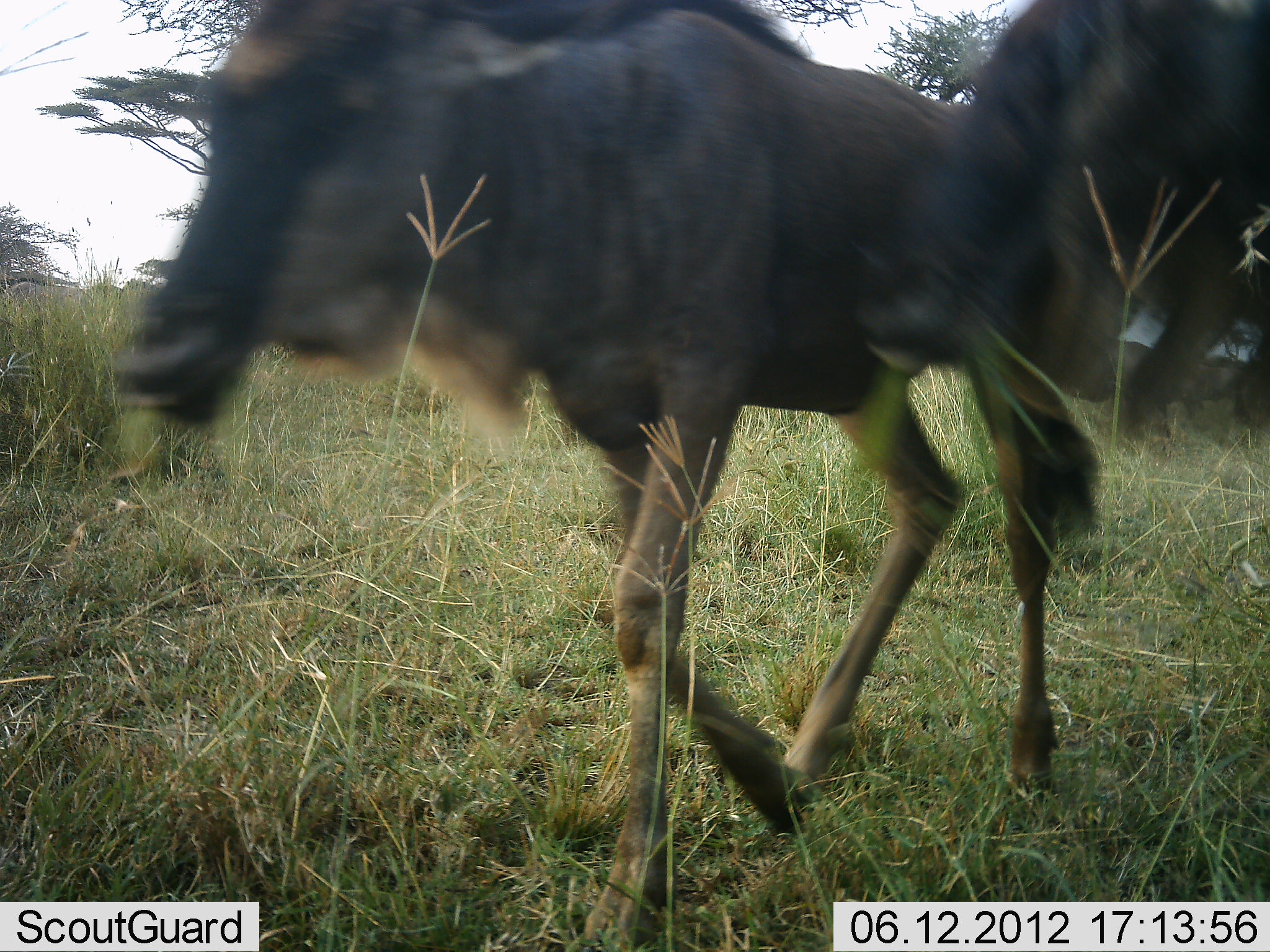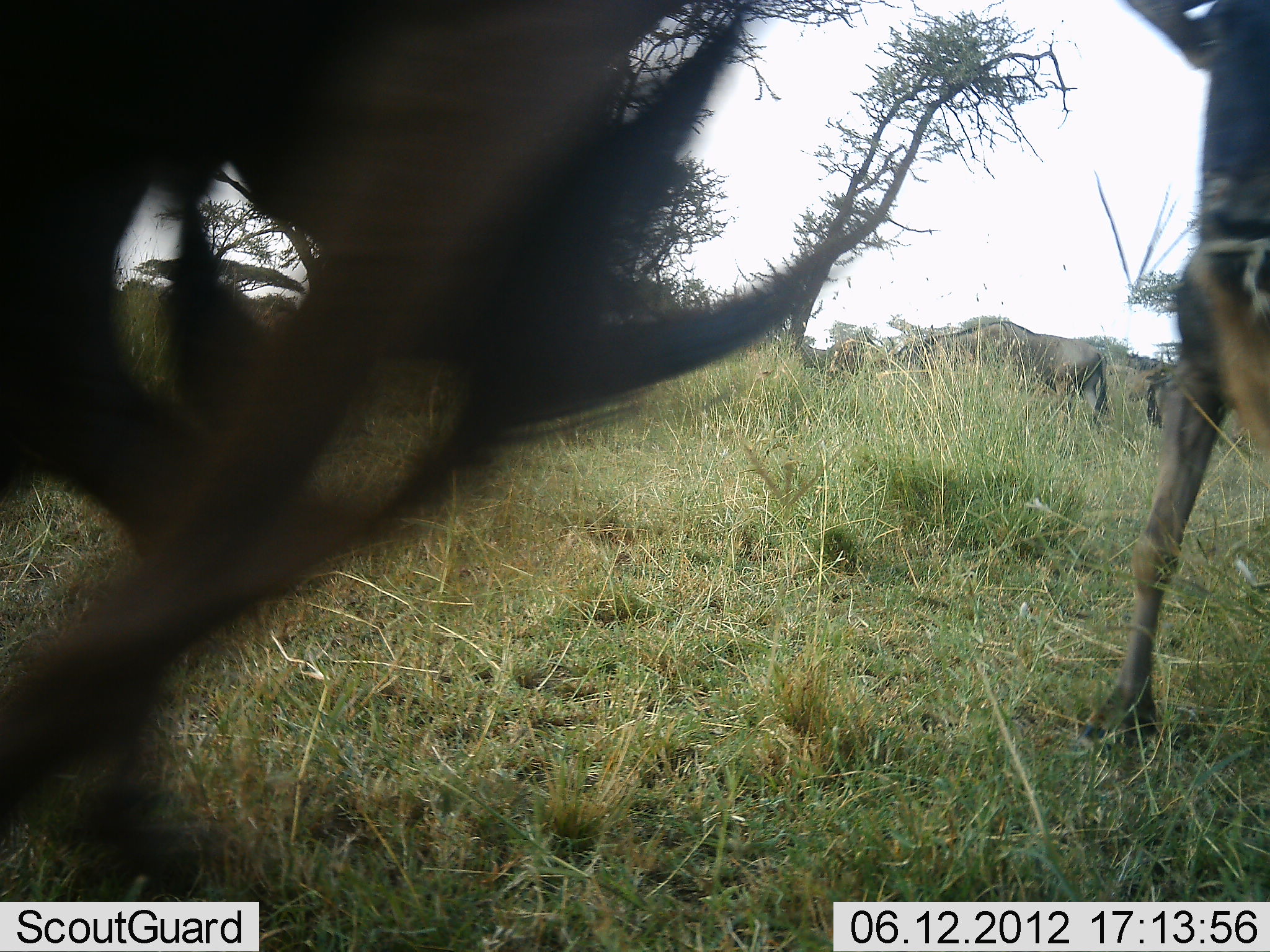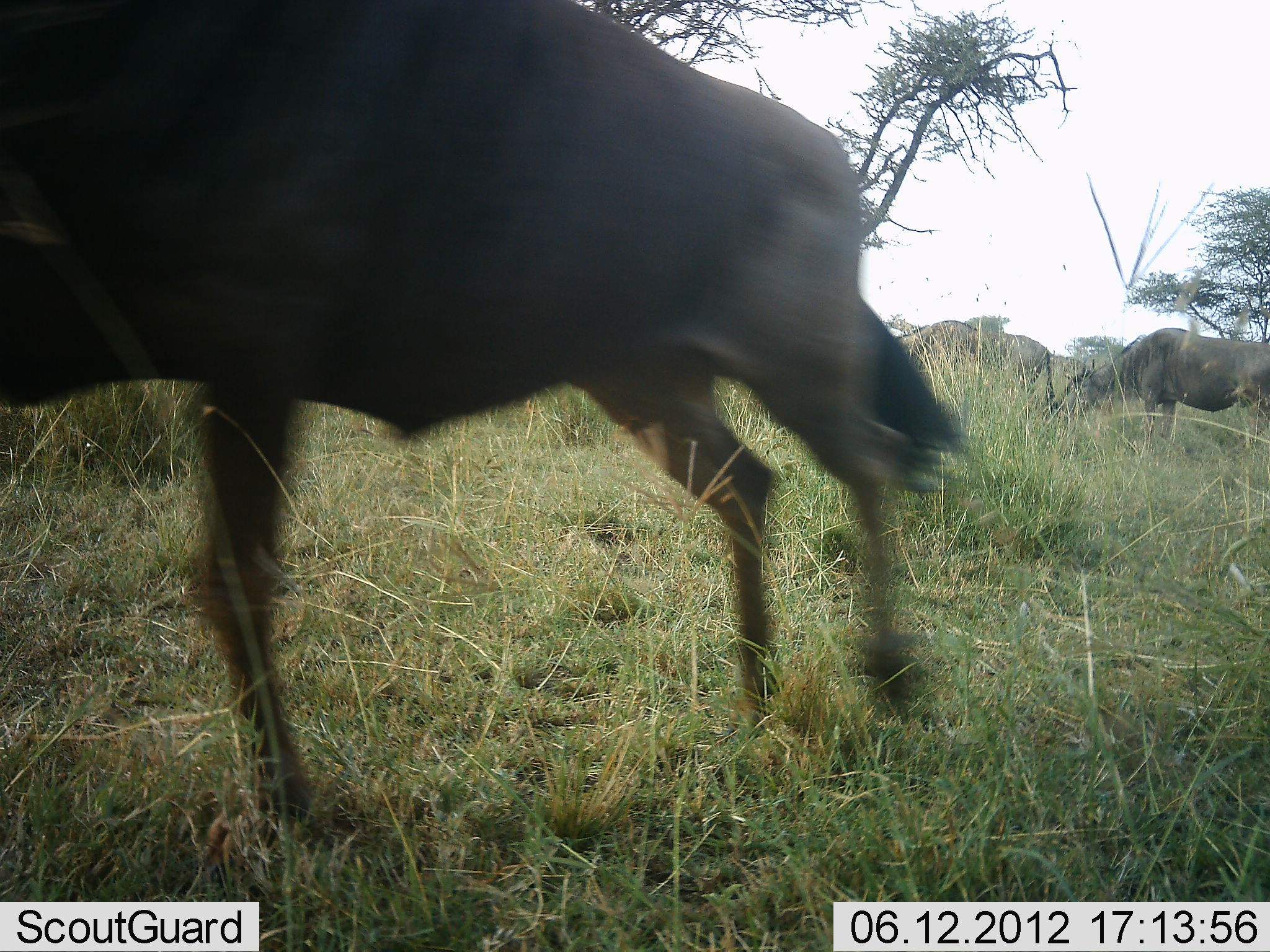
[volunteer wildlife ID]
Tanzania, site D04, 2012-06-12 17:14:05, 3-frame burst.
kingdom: Animalia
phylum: Chordata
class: Mammalia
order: Artiodactyla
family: Bovidae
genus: Connochaetes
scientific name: Connochaetes taurinus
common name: blue wildebeest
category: wildebeest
Wildebeest (blue wildebeest) (Connochaetes taurinus), count 4. Behavior (volunteer vote fractions): standing 20%, resting 0%, moving 100%, interacting 0%. Young present (vote fraction): 0%. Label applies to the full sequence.